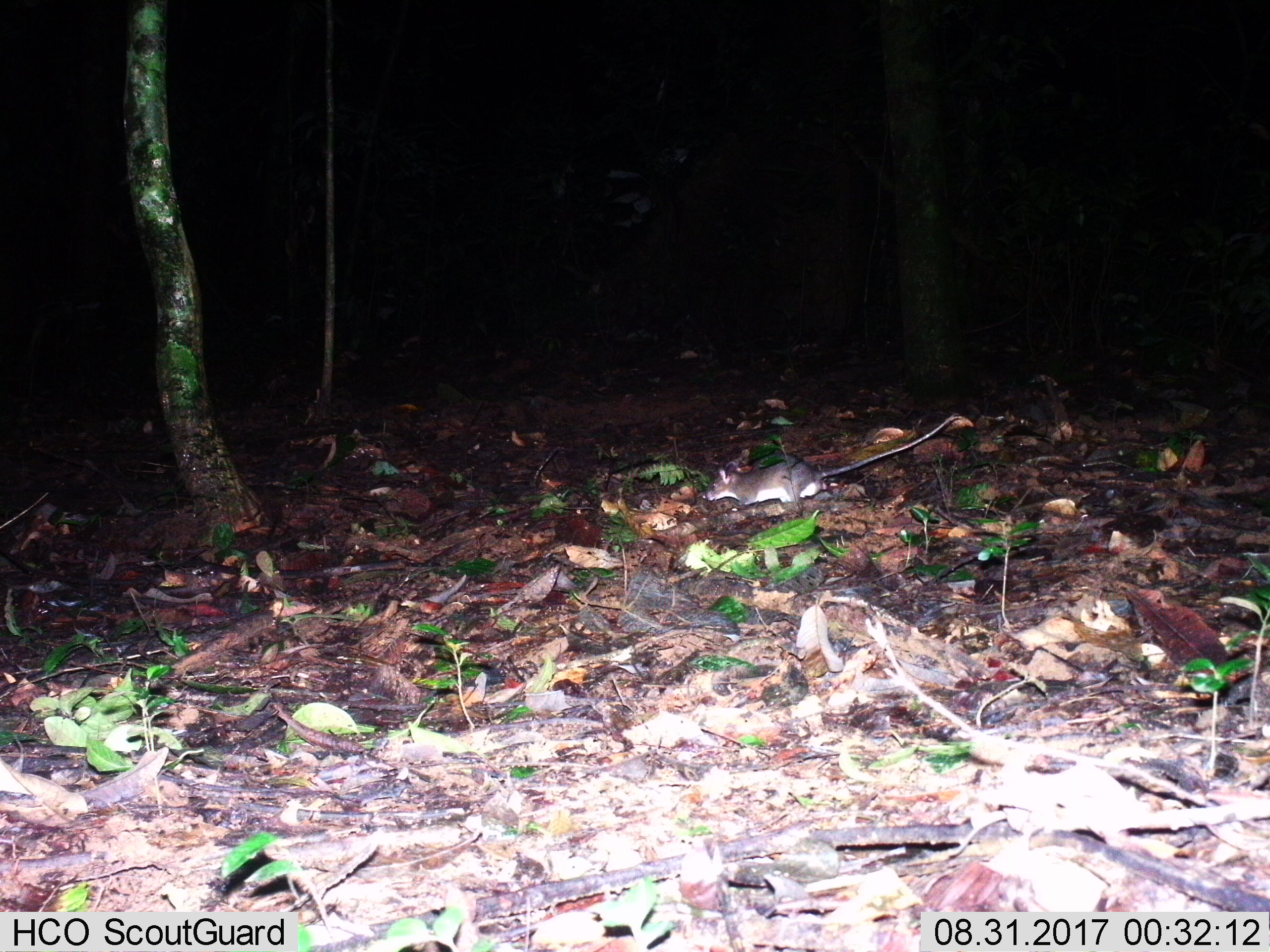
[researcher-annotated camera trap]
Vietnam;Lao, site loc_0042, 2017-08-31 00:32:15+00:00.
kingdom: Animalia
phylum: Chordata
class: Mammalia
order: Rodentia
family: Muridae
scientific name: Muridae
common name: old-world mice and rats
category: unidentified murid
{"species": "unidentified murid (old-world mice and rats) (Muridae)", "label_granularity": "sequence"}